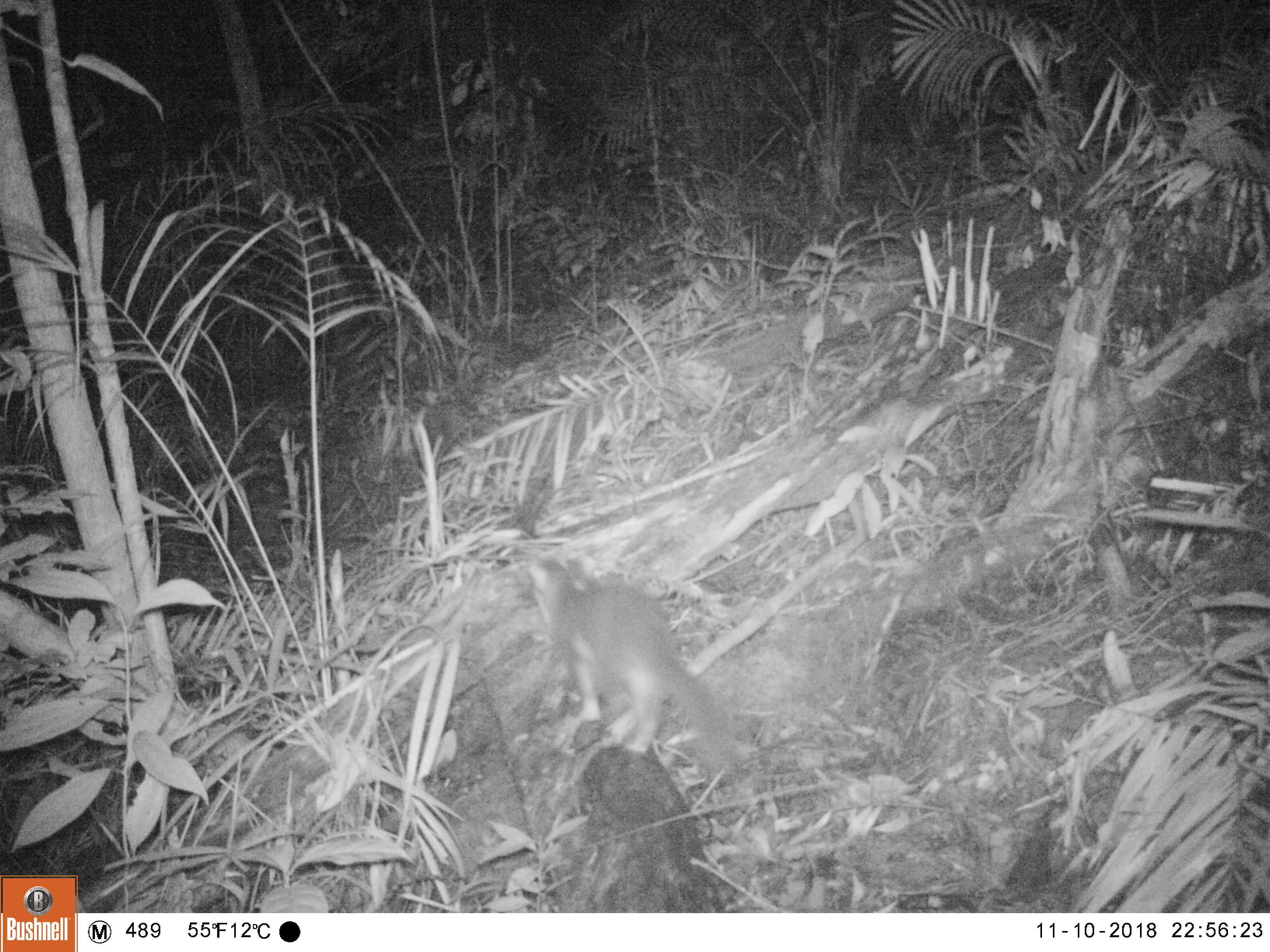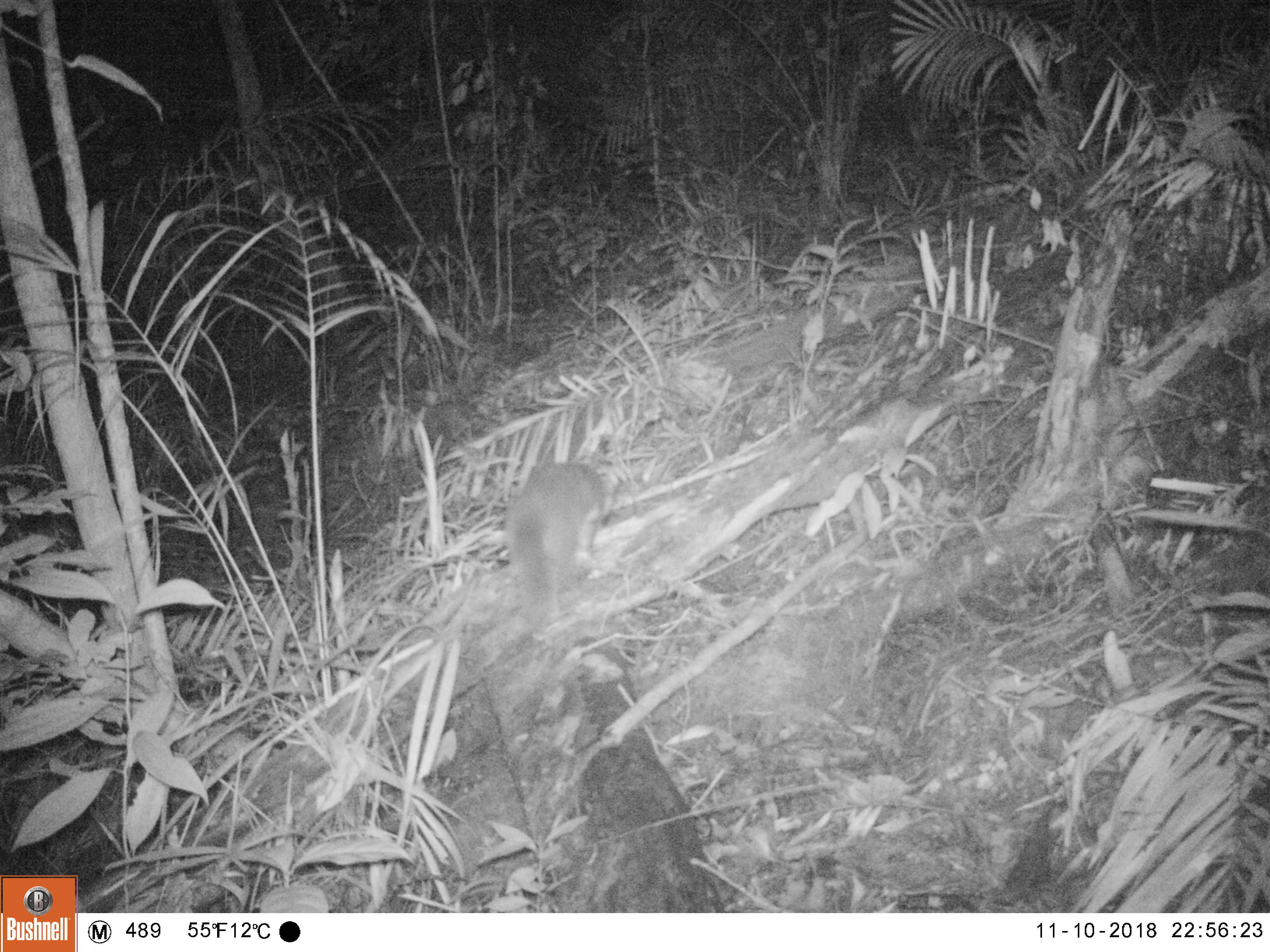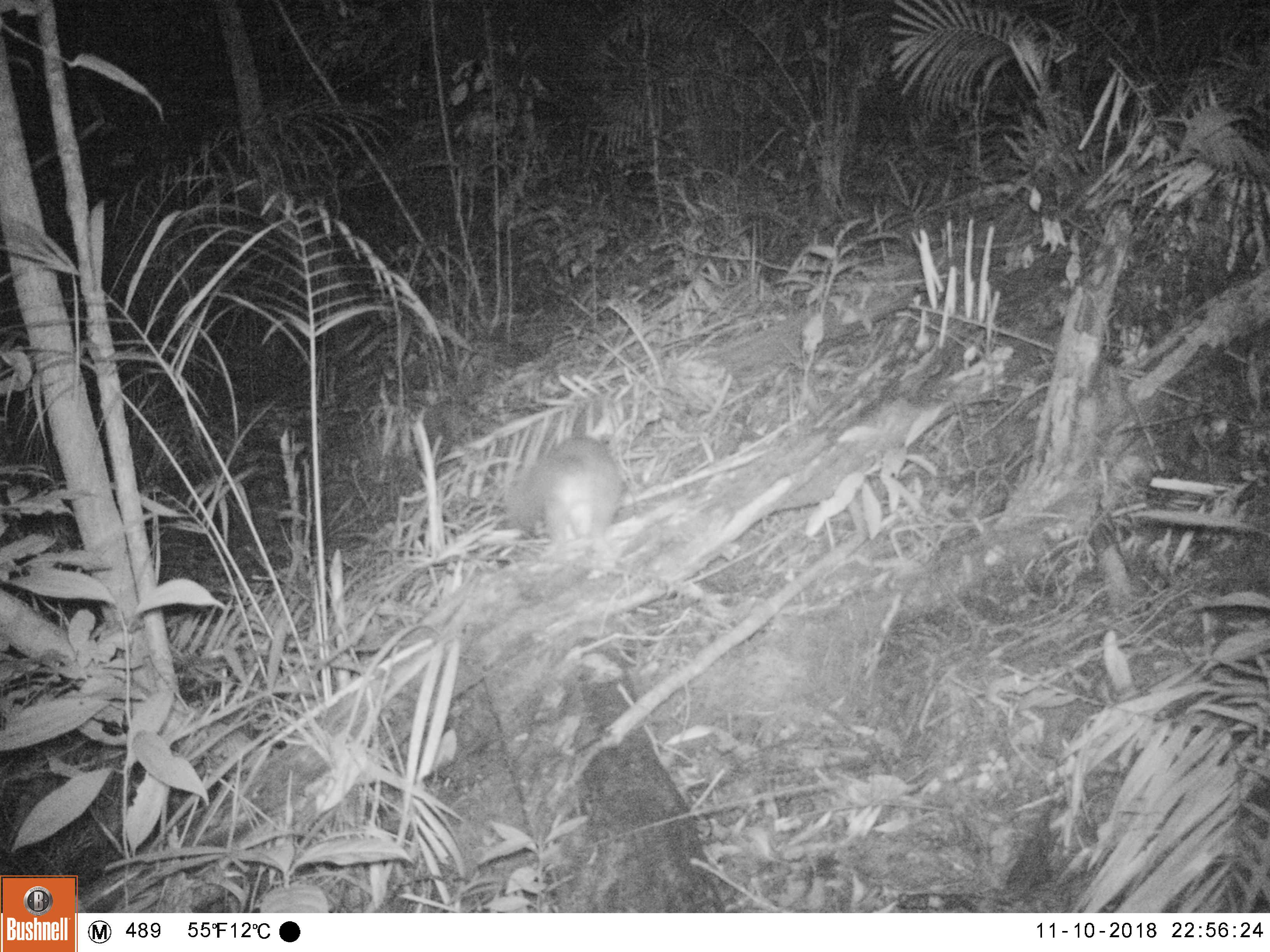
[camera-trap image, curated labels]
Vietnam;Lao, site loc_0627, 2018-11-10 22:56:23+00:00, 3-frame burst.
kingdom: Animalia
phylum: Chordata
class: Mammalia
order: Carnivora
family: Mustelidae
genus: Melogale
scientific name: Melogale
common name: ferret badger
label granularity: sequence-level